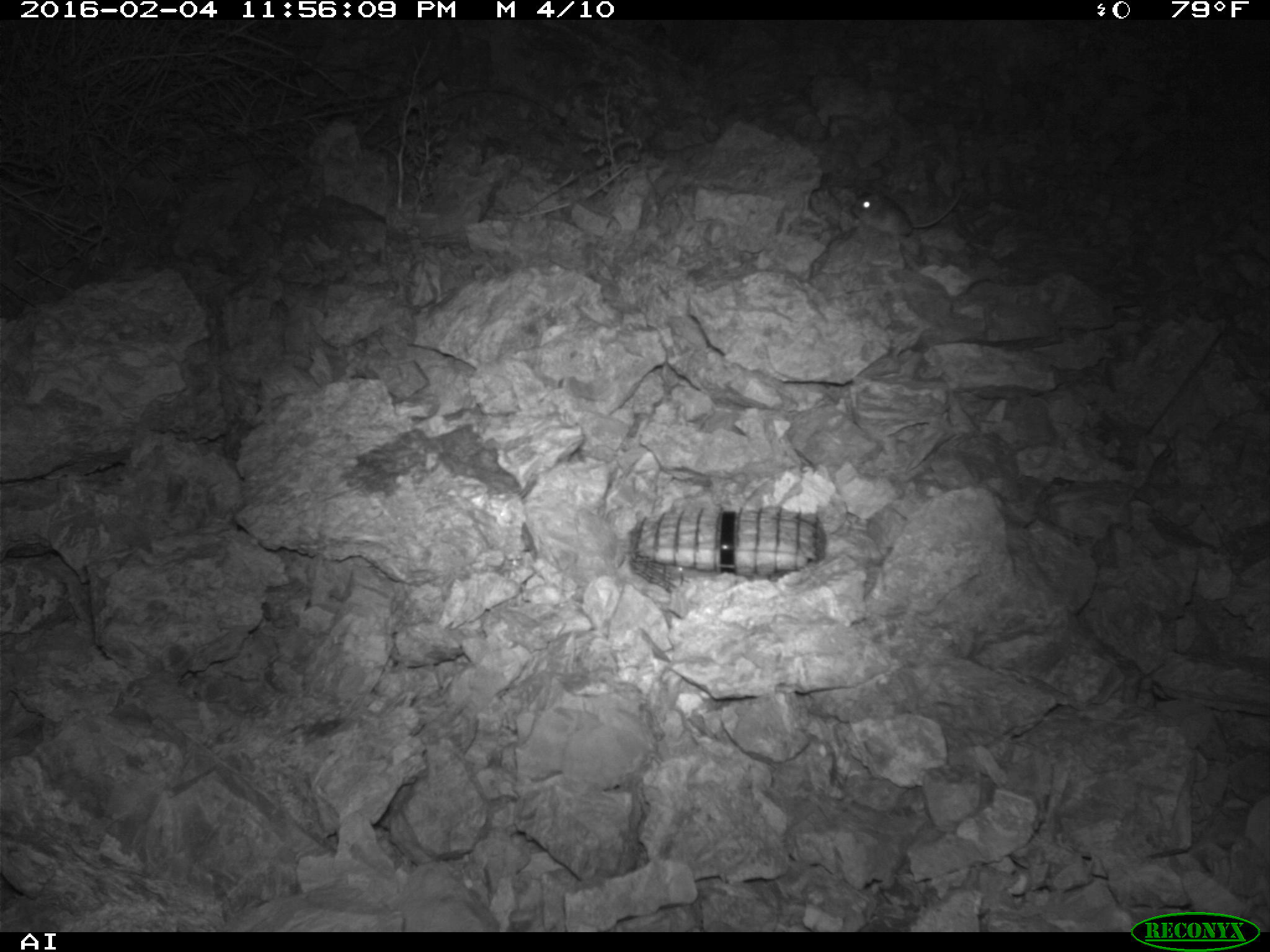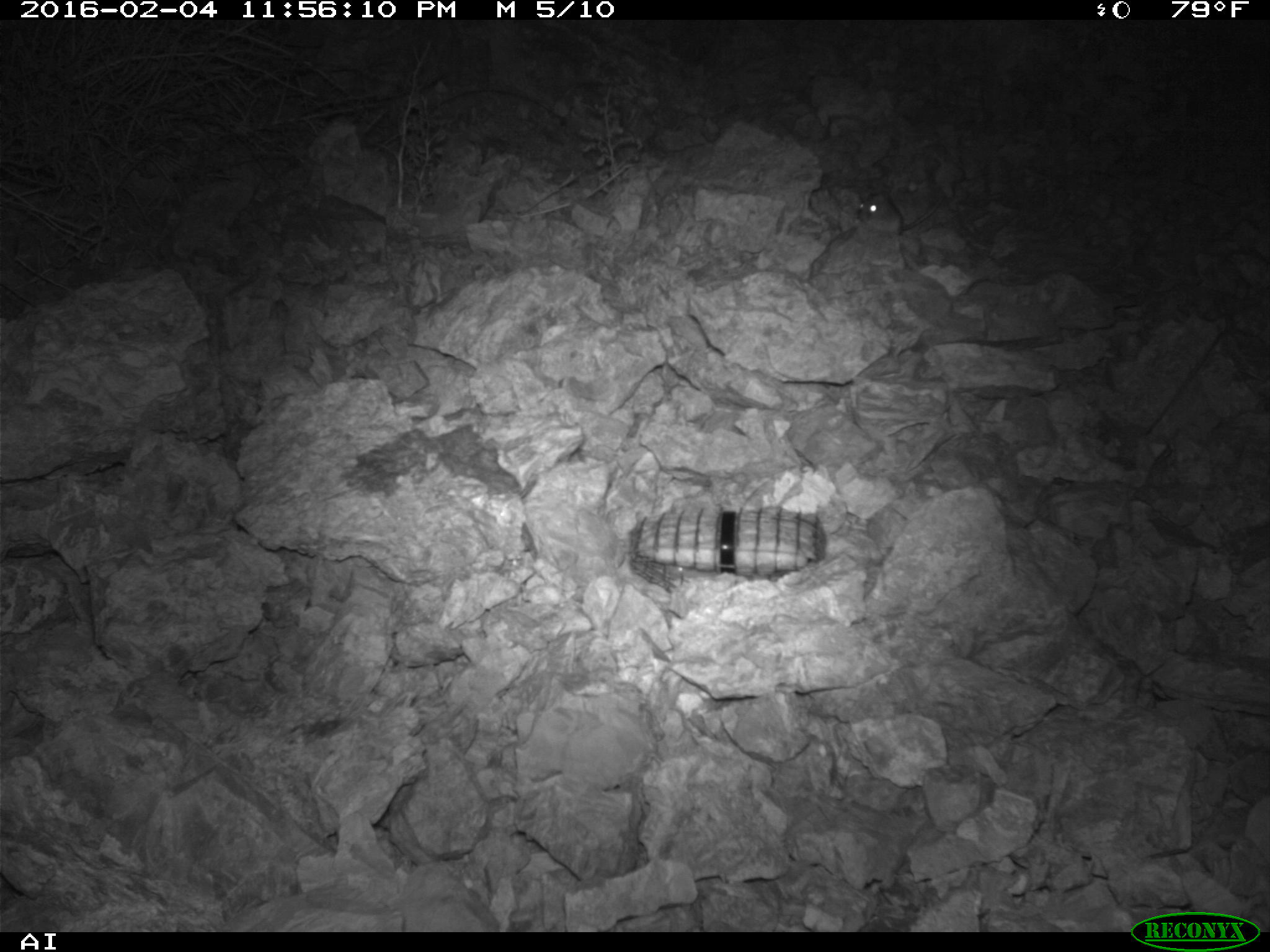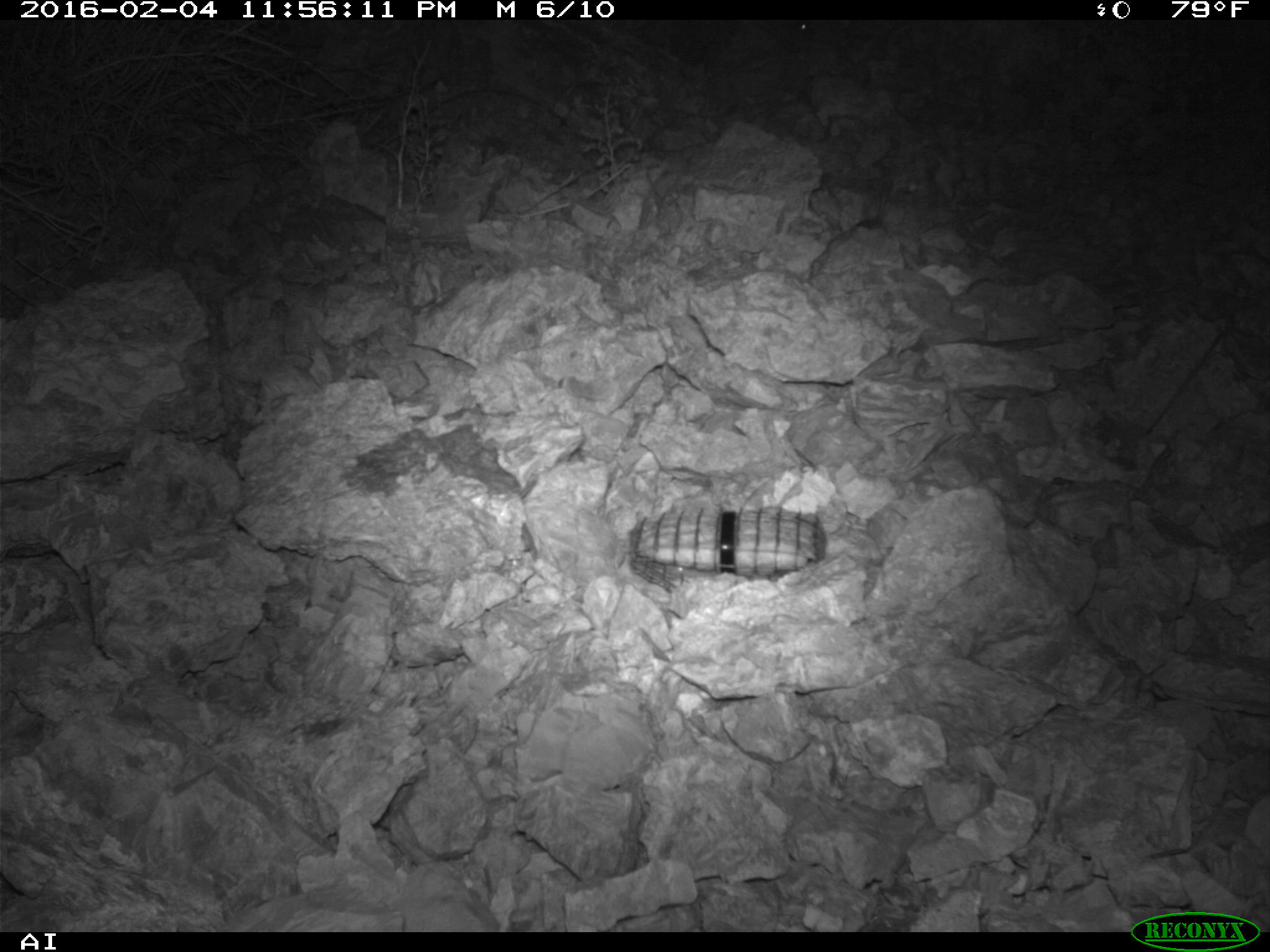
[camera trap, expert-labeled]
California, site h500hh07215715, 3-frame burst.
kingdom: Animalia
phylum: Chordata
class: Mammalia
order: Rodentia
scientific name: Rodentia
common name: rodent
Rodent (Rodentia).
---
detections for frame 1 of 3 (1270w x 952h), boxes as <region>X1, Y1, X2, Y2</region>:
rodent: <region>851, 186, 962, 236</region>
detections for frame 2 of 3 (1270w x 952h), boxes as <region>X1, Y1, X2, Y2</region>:
rodent: <region>856, 191, 944, 236</region>